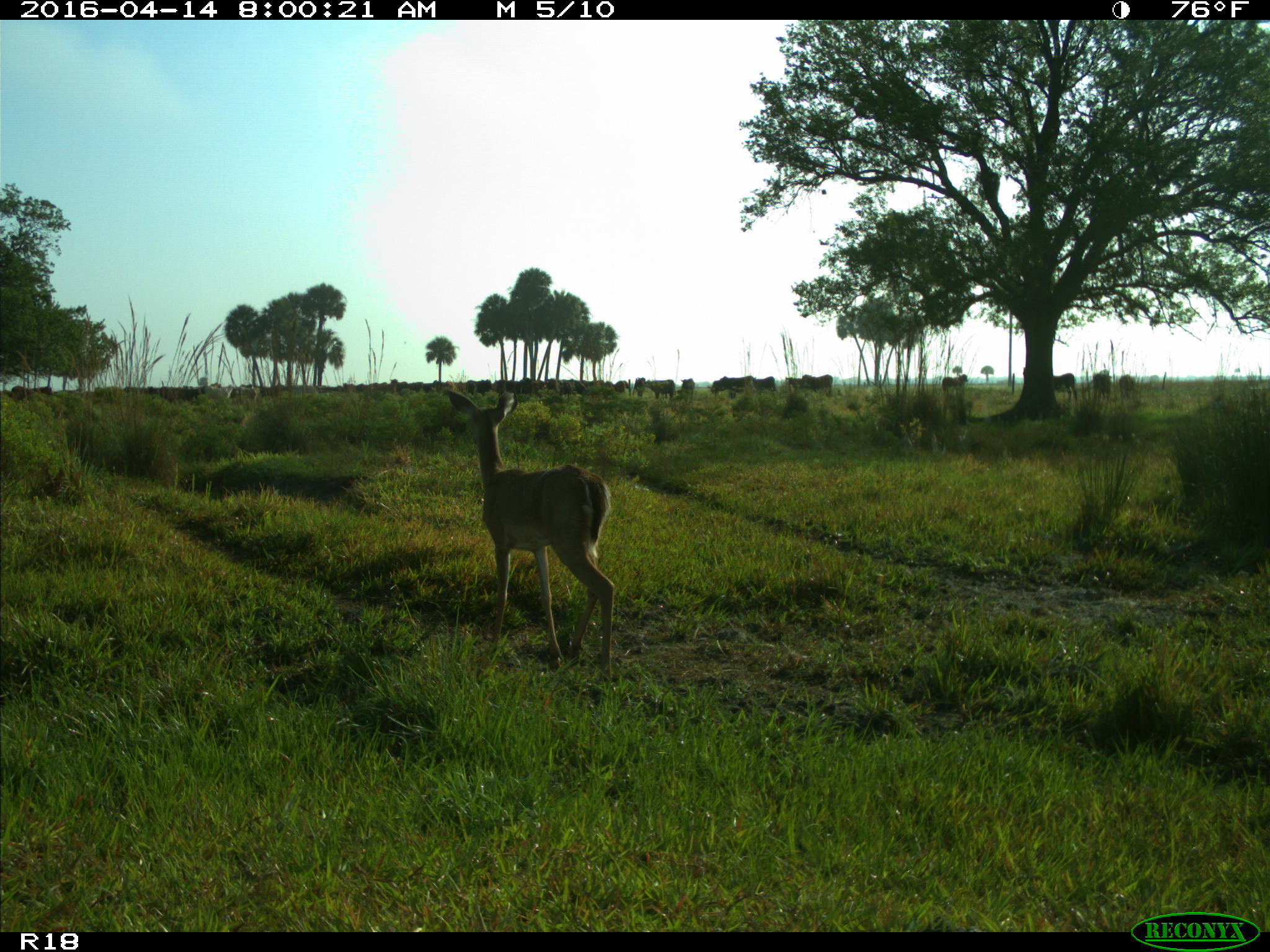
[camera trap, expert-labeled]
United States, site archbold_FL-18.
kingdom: Animalia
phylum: Chordata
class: Mammalia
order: Artiodactyla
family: Bovidae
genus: Bos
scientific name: Bos taurus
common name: domestic cow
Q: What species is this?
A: Bos taurus (domestic cow).